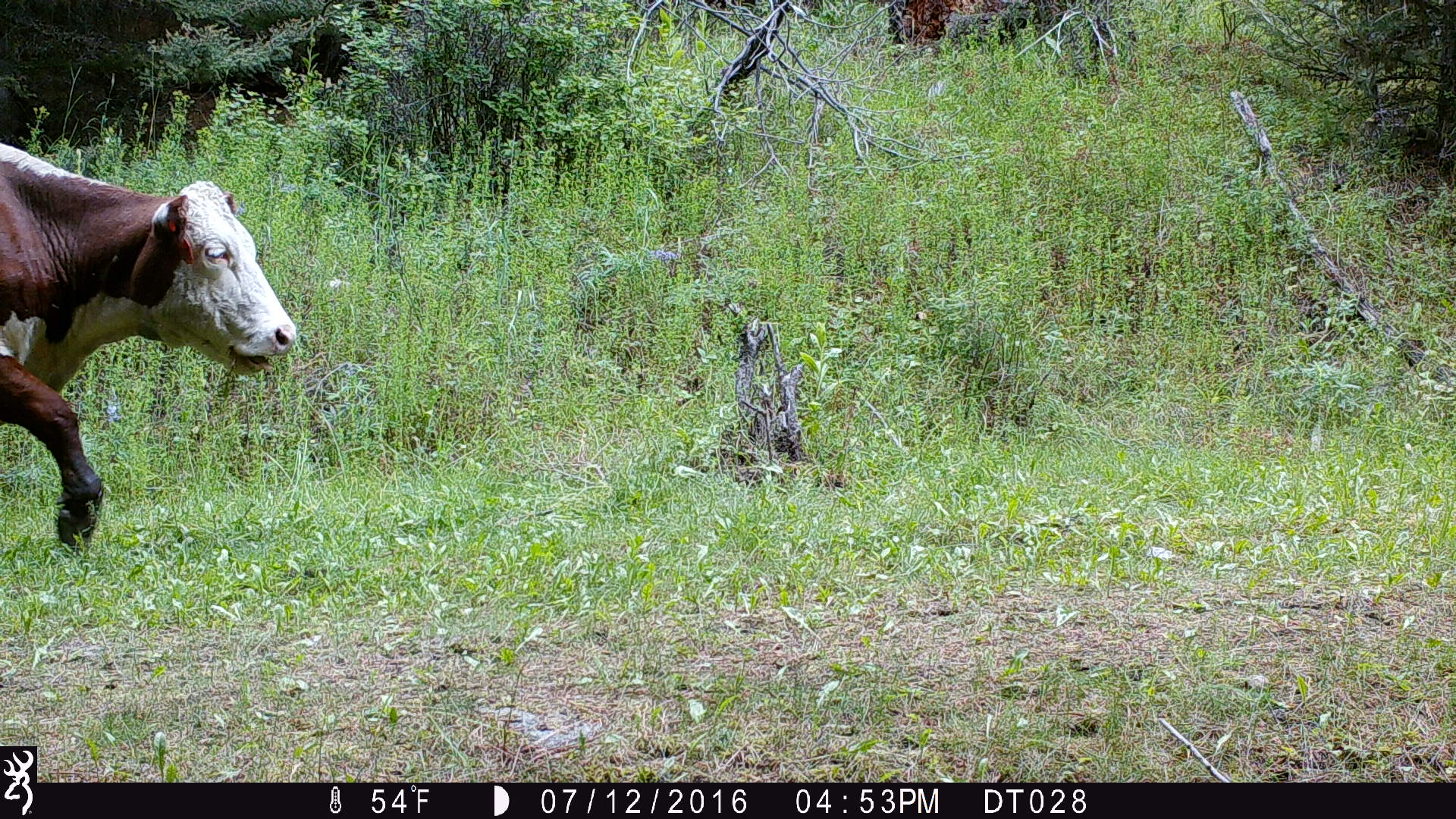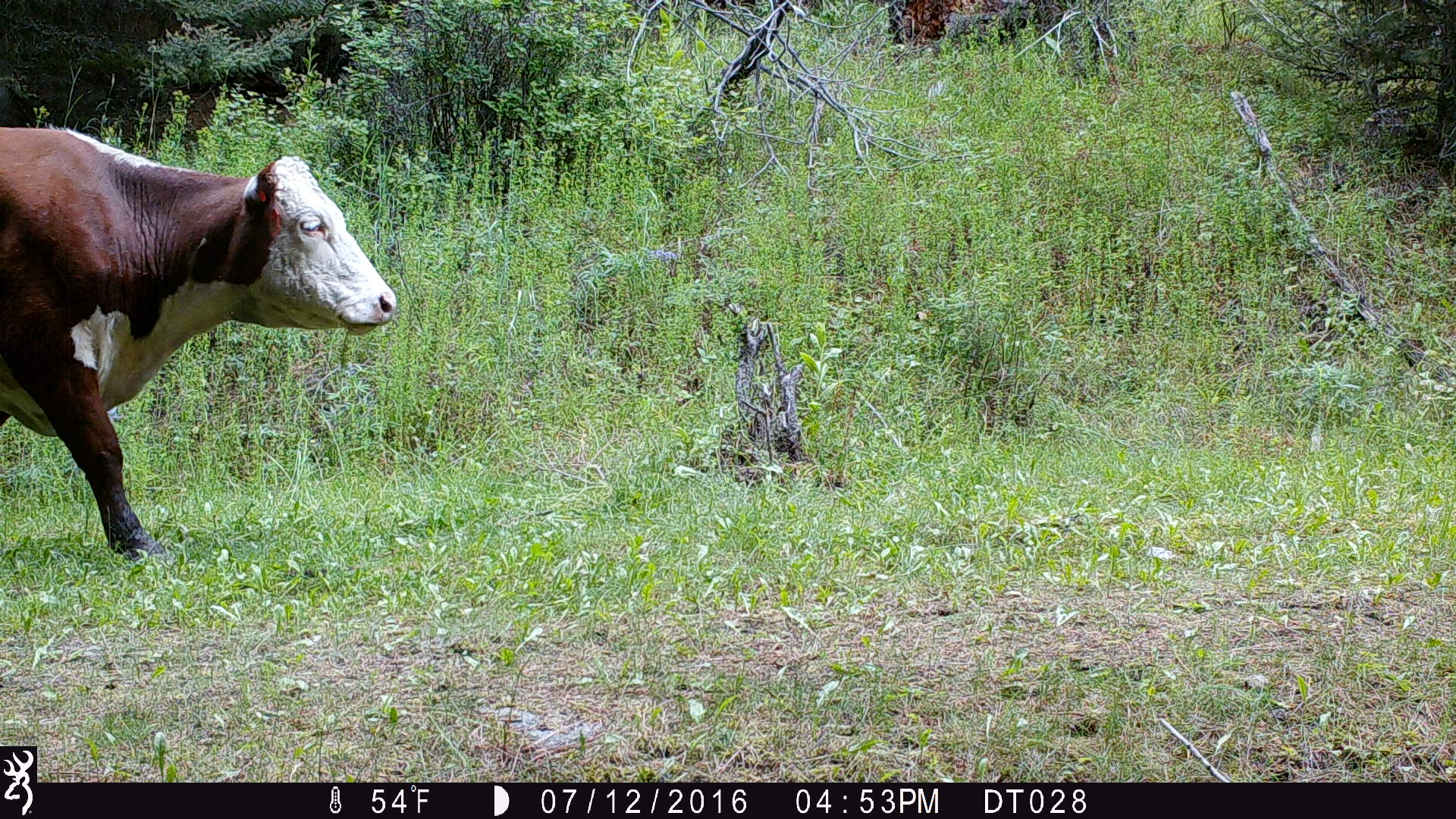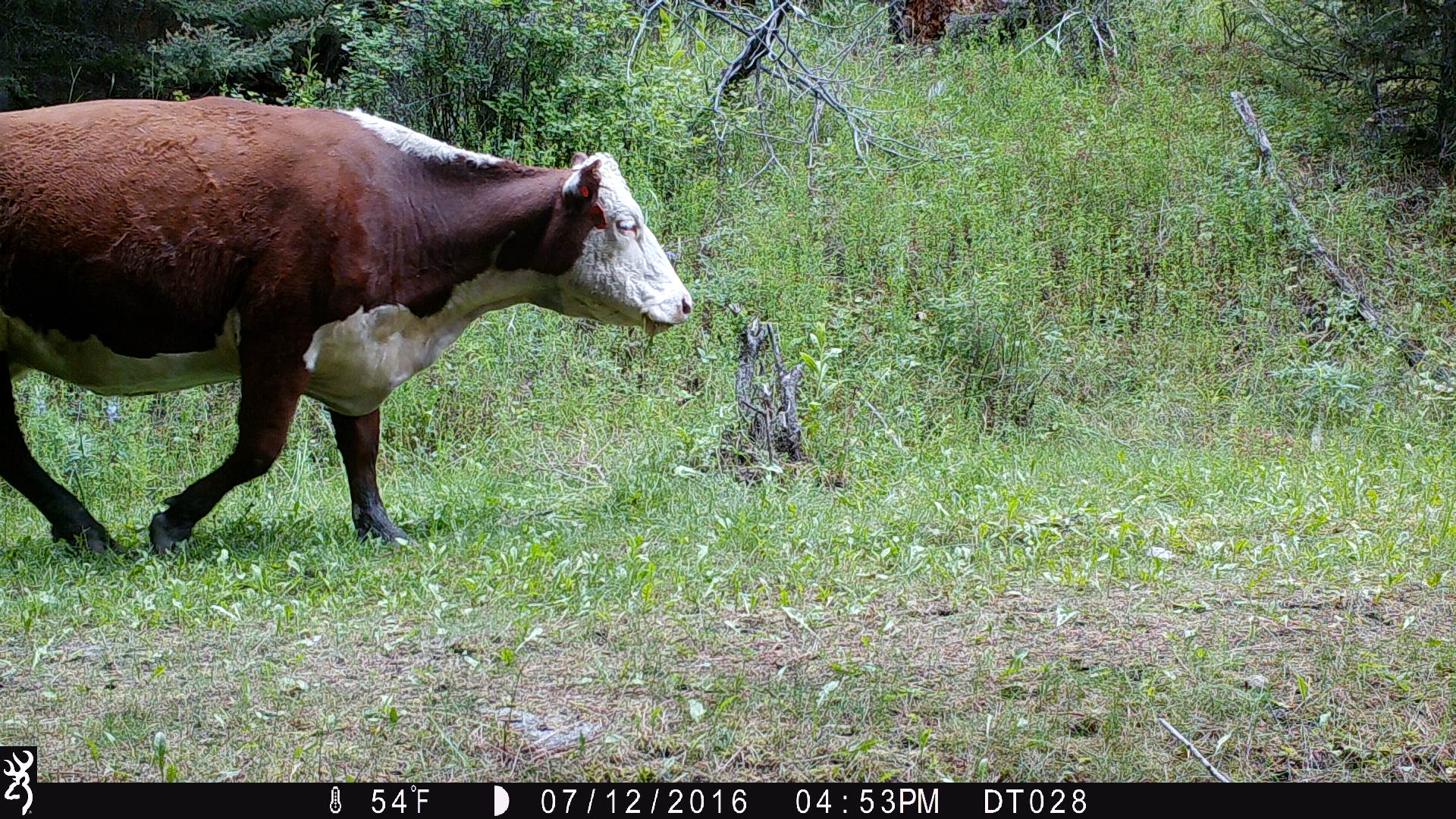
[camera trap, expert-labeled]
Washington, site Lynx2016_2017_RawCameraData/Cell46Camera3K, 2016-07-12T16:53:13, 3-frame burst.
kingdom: Animalia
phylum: Chordata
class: Mammalia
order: Artiodactyla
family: Bovidae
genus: Bos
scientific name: Bos taurus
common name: domestic cattle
Domestic cattle (Bos taurus). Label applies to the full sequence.